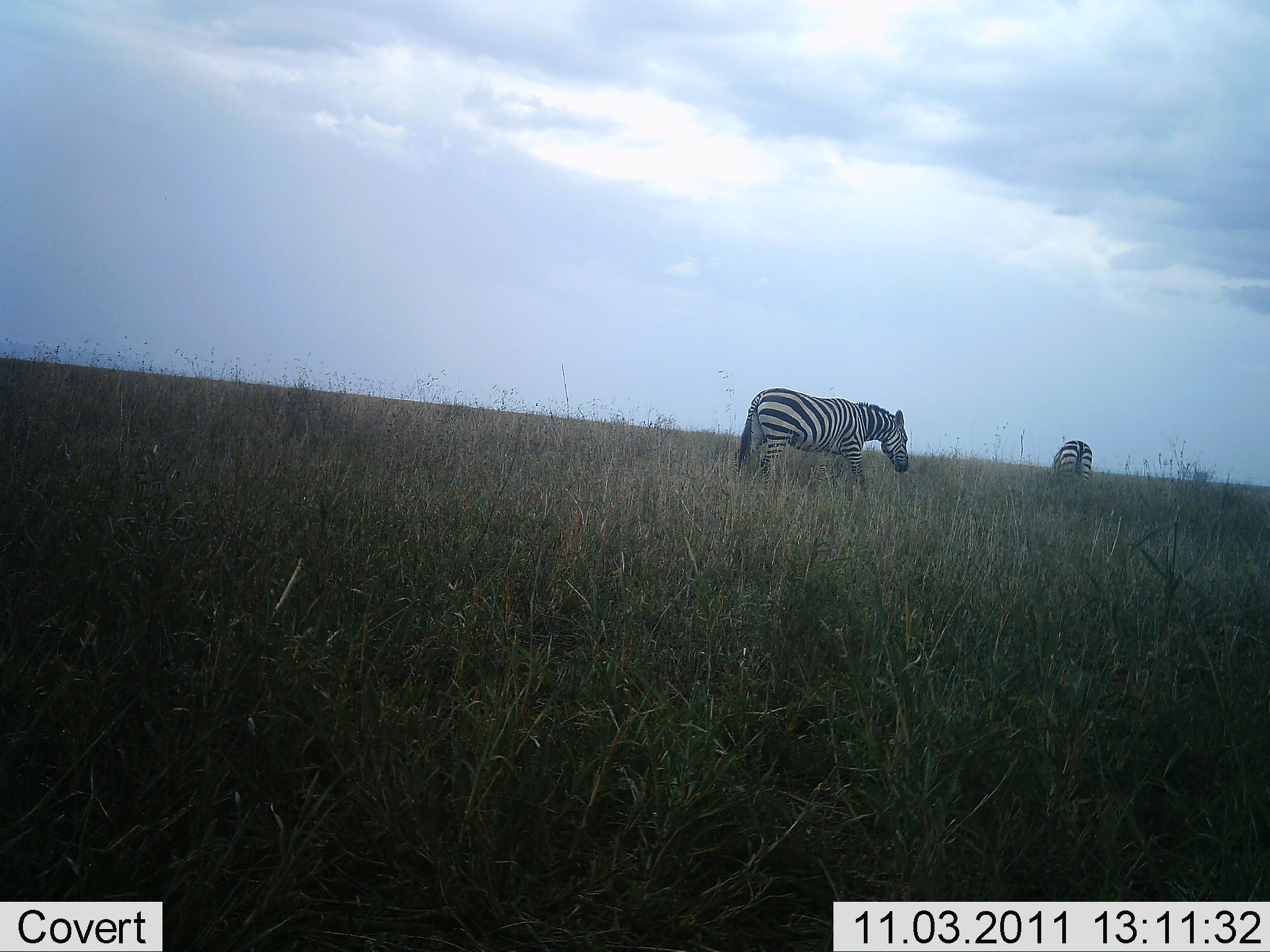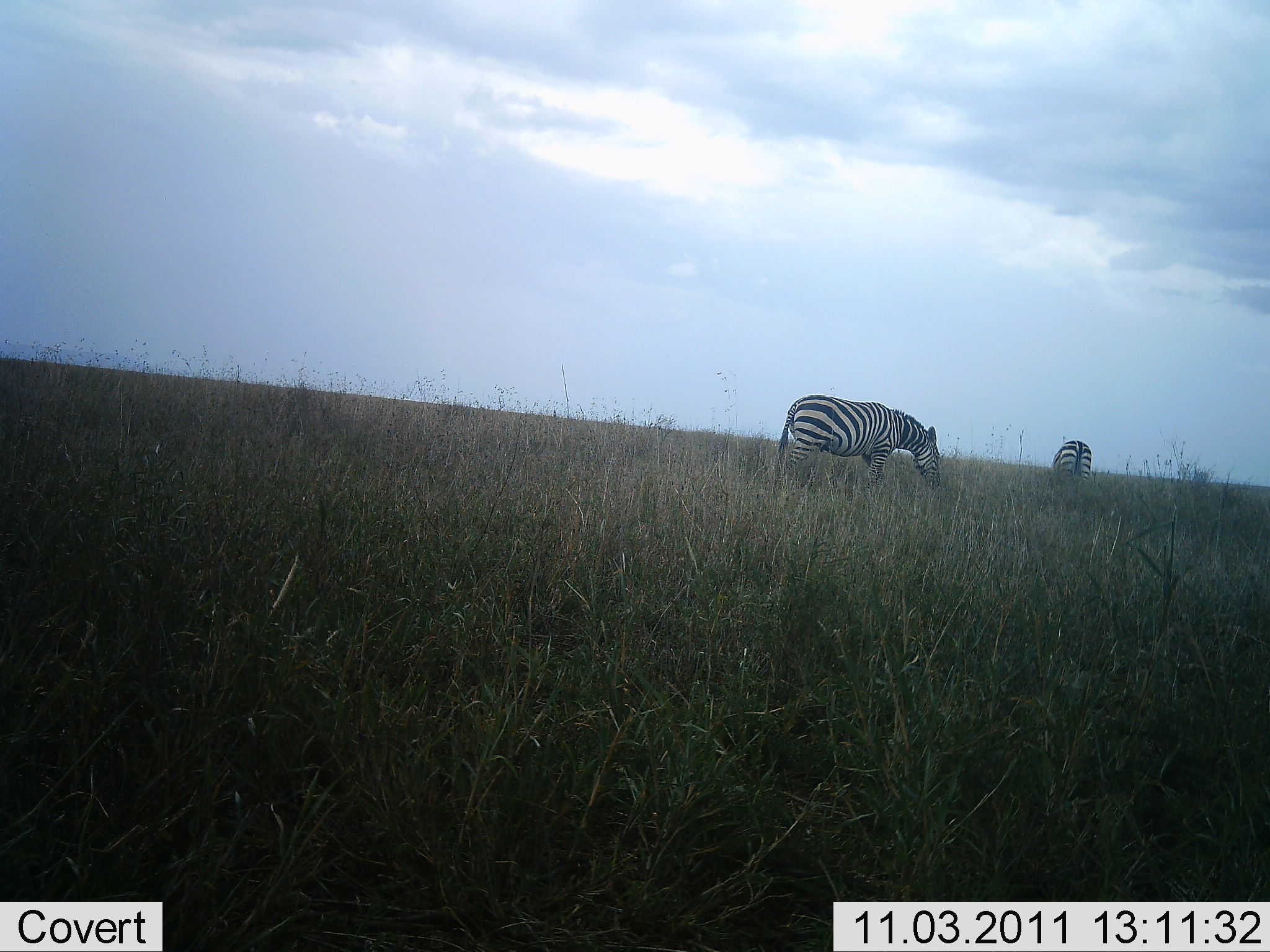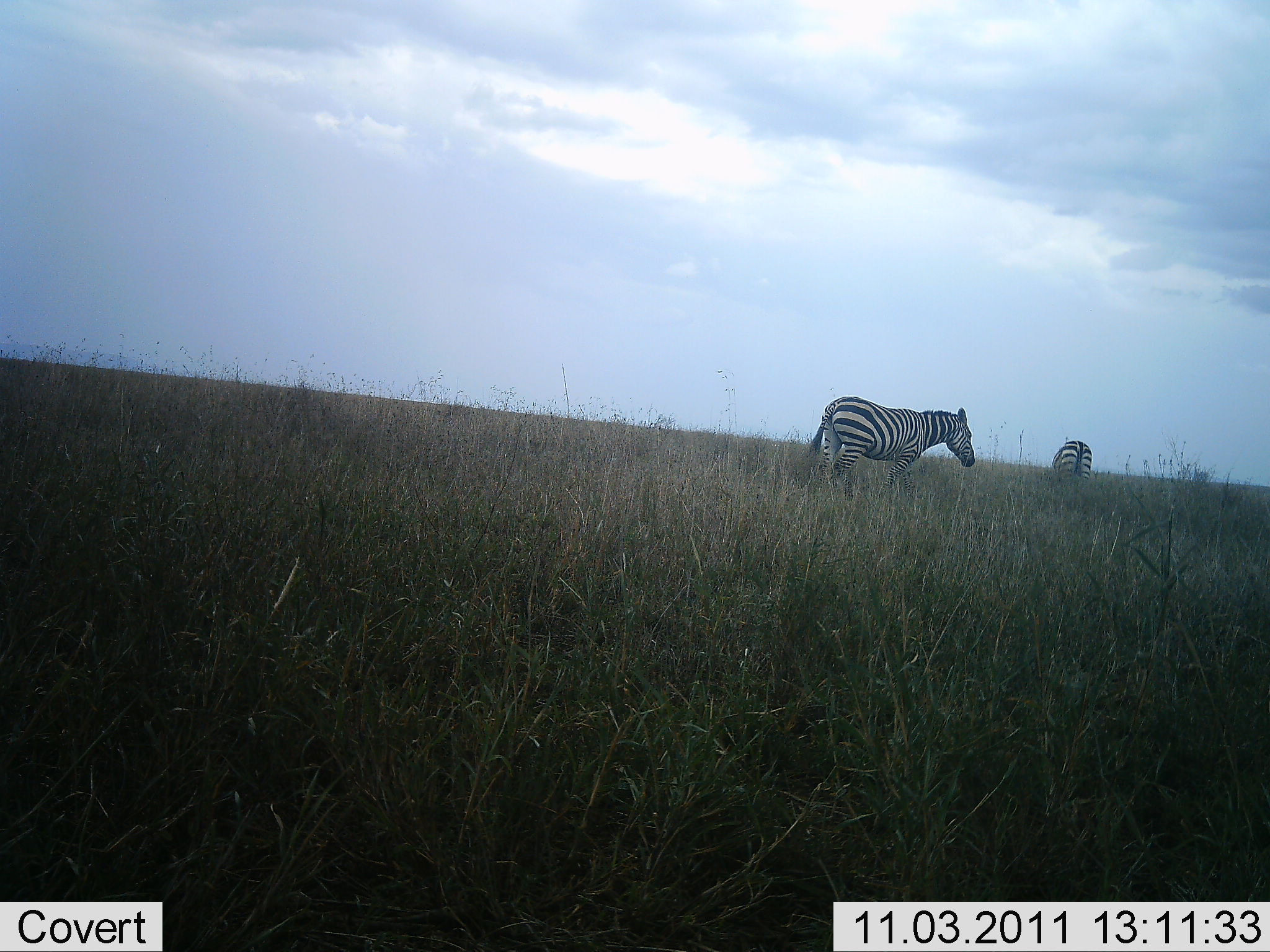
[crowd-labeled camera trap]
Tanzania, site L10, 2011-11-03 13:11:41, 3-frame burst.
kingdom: Animalia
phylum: Chordata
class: Mammalia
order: Perissodactyla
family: Equidae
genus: Equus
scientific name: Equus quagga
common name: plains zebra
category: zebra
Zebra (plains zebra) (Equus quagga), count 2. Behavior (volunteer vote fractions): standing 58%, resting 0%, moving 75%, interacting 0%. Young present (vote fraction): 0%. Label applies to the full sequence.